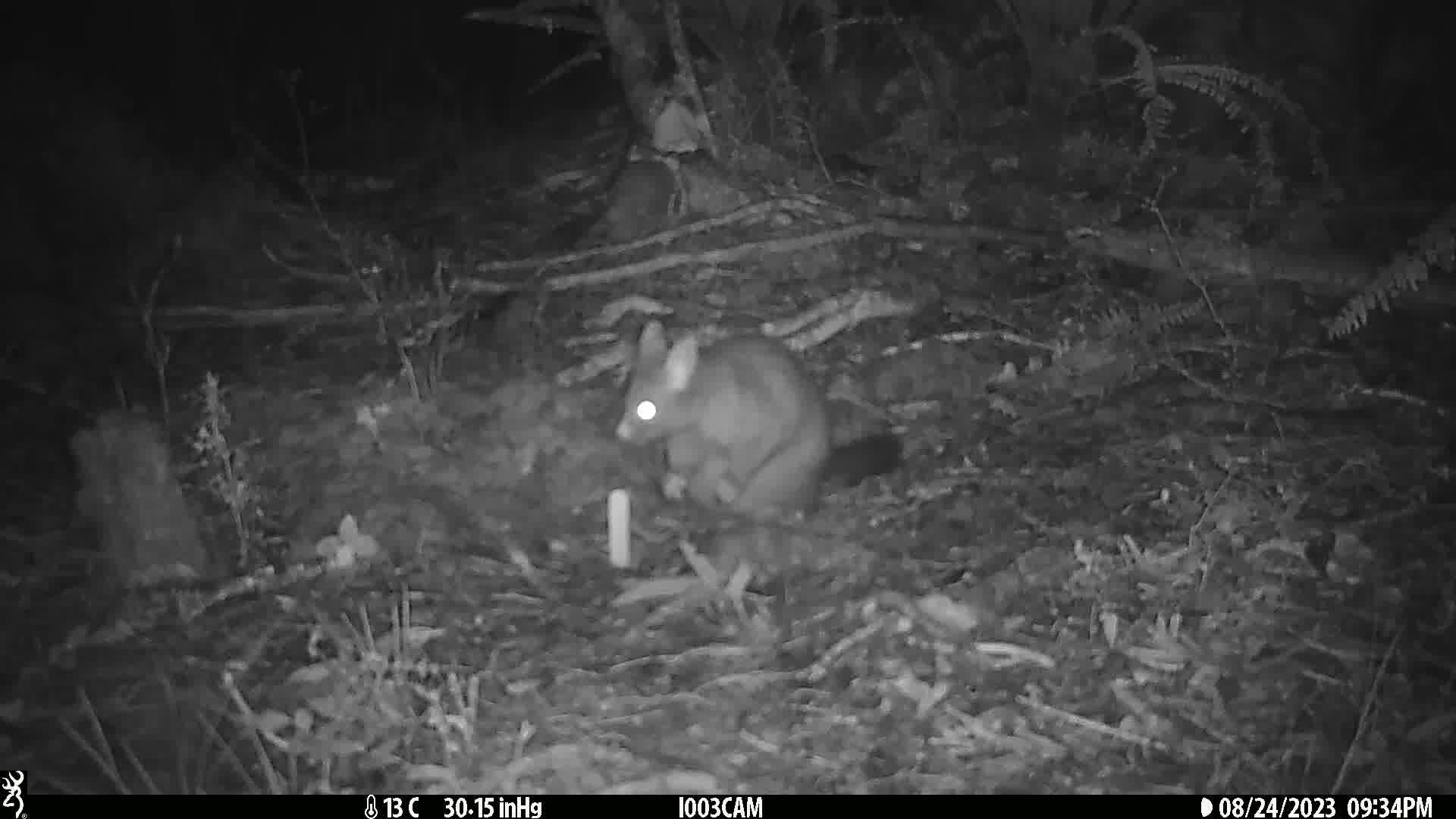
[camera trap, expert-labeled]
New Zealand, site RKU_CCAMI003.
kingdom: Animalia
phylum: Chordata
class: Mammalia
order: Diprotodontia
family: Phalangeridae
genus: Trichosurus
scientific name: Trichosurus vulpecula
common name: common brushtail possum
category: possum